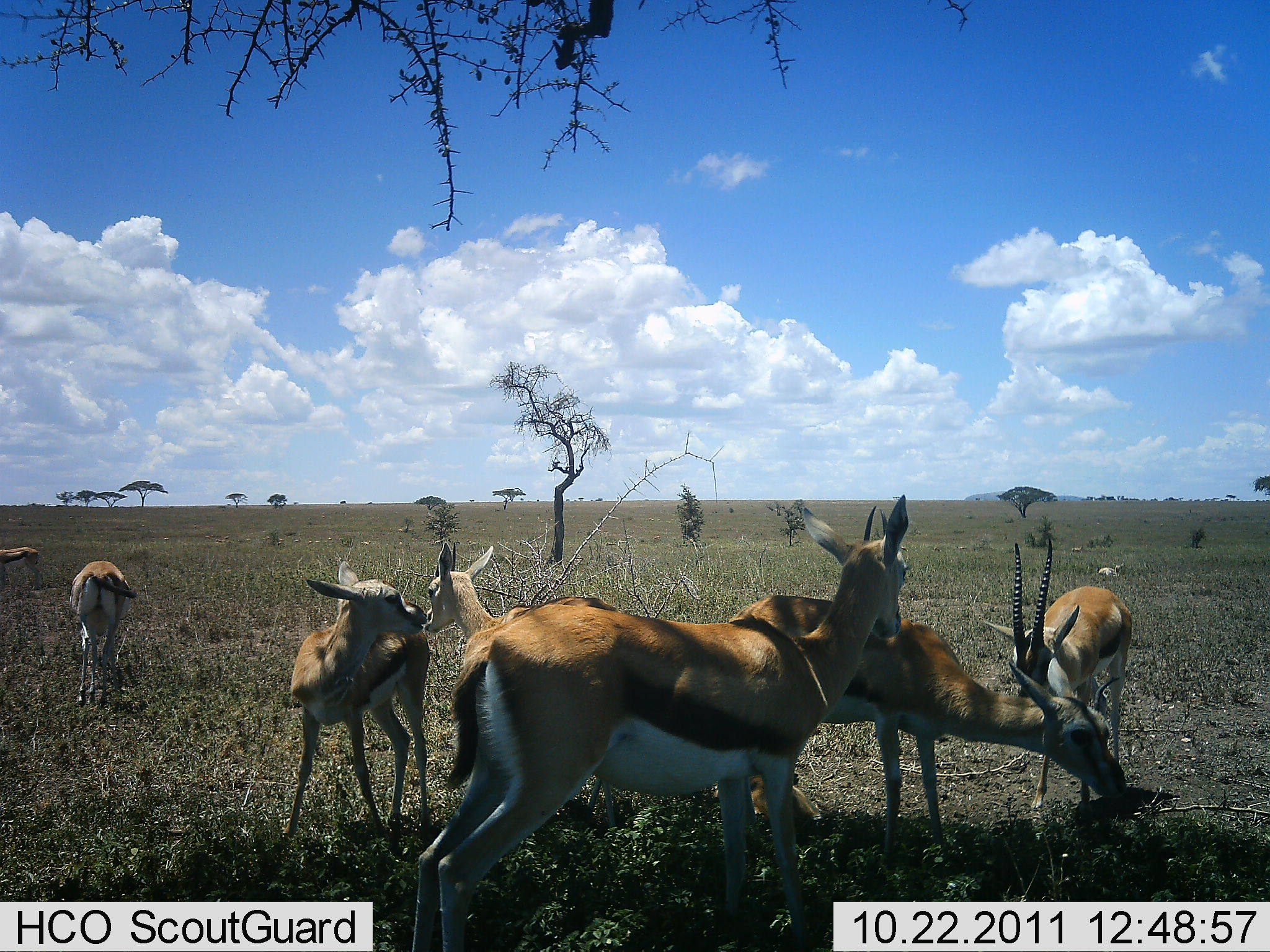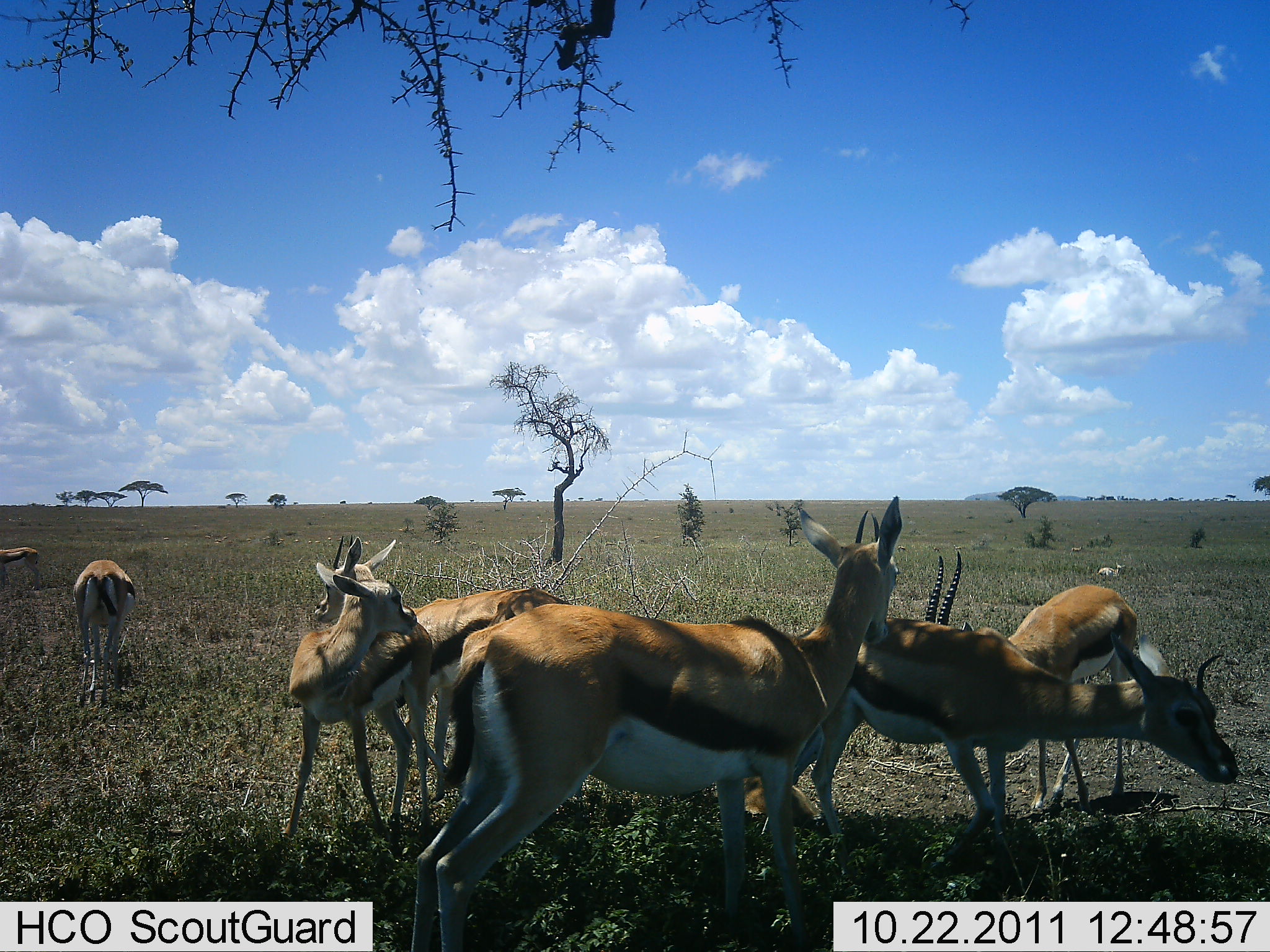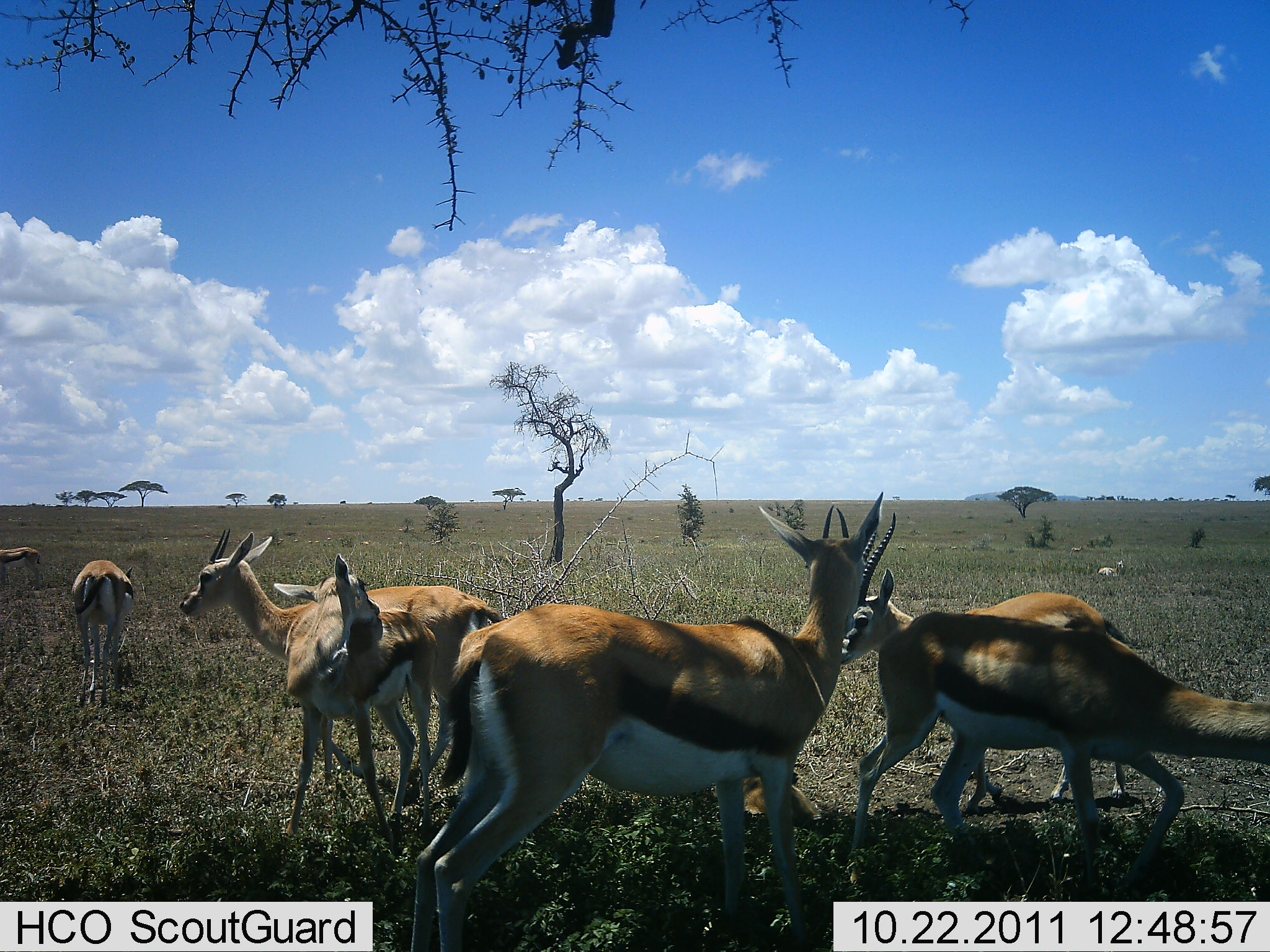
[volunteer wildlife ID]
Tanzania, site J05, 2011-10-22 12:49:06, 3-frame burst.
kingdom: Animalia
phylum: Chordata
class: Mammalia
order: Artiodactyla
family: Bovidae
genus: Eudorcas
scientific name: Eudorcas thomsonii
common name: thomson's gazelle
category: gazellethomsons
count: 7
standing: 87%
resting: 13%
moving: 33%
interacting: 40%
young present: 13%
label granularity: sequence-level